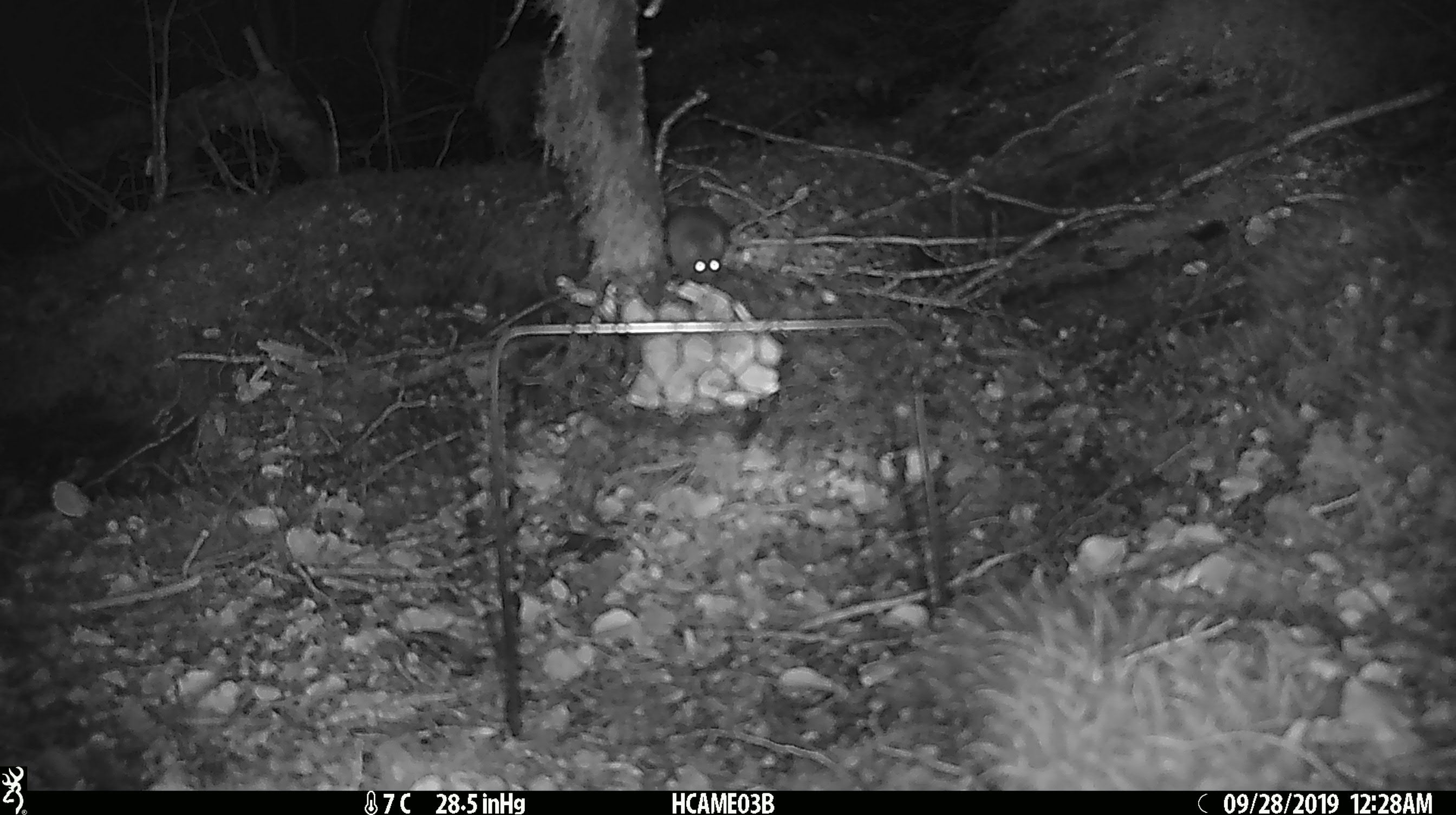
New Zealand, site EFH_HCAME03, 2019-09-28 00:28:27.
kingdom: Animalia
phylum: Chordata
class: Mammalia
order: Rodentia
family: Muridae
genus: Mus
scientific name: Mus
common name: mouse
Mouse (Mus).